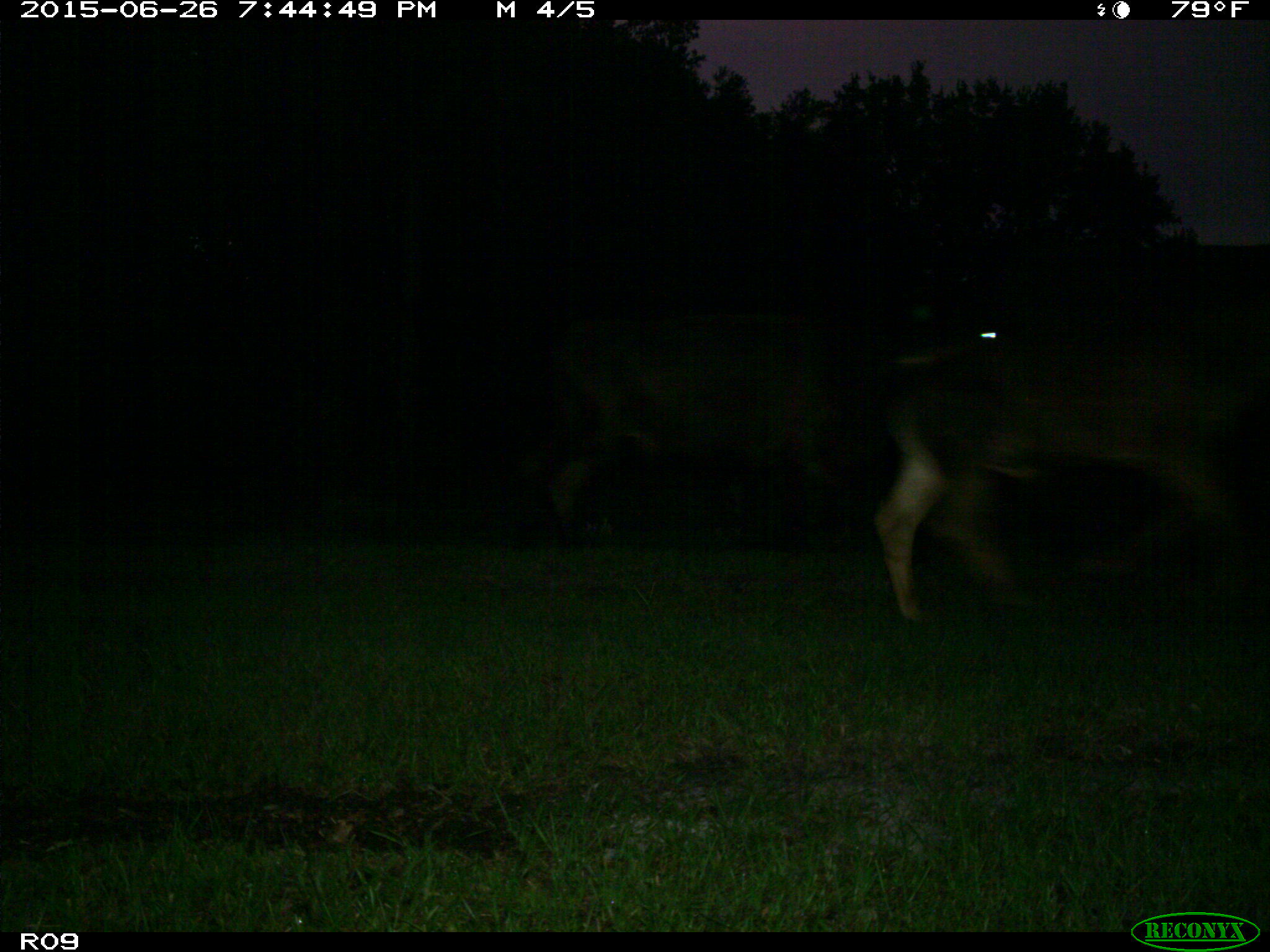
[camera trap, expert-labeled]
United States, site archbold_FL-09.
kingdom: Animalia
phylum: Chordata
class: Mammalia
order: Artiodactyla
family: Bovidae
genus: Bos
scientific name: Bos taurus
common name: domestic cow